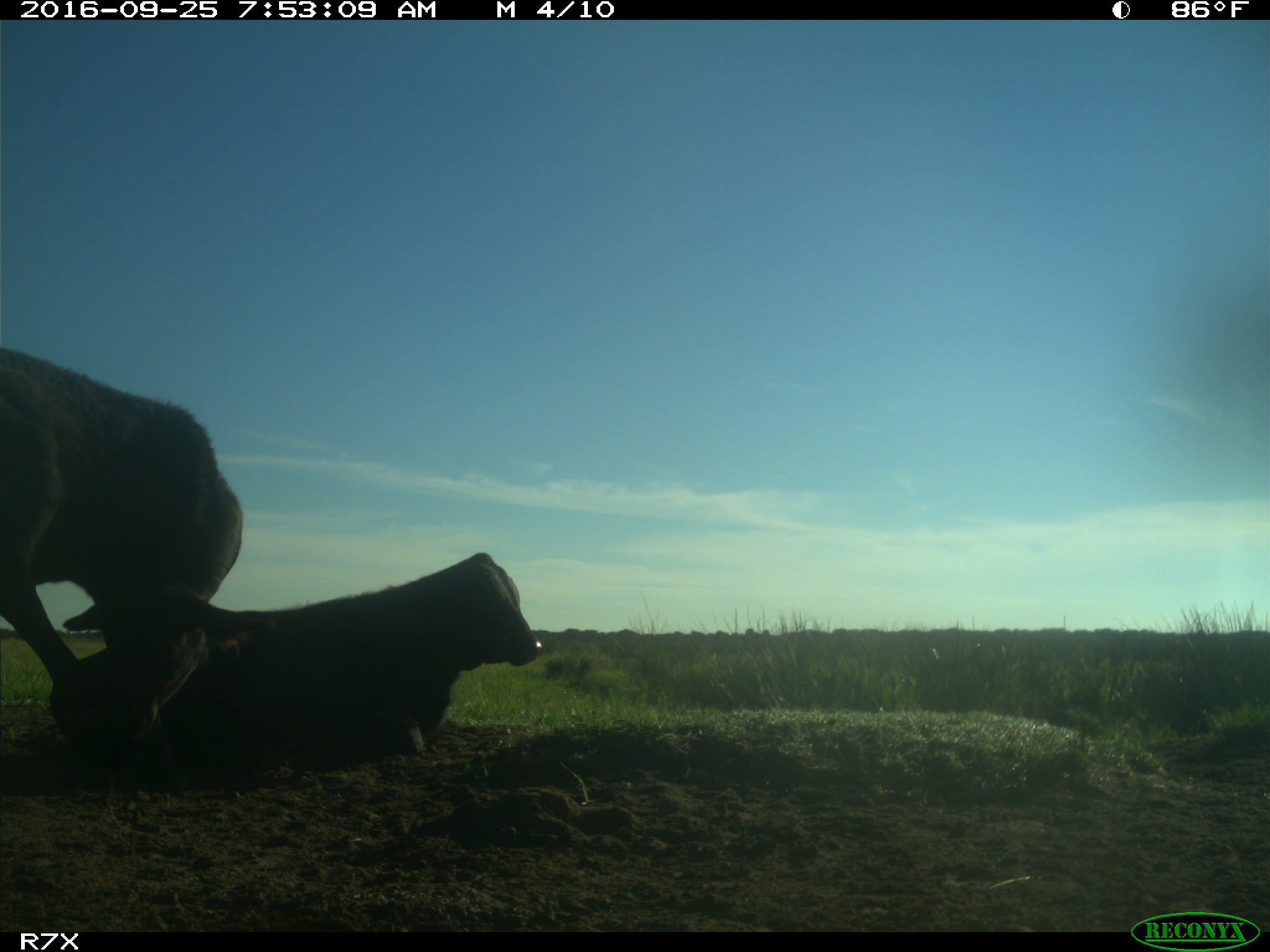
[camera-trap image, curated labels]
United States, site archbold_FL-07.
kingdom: Animalia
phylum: Chordata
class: Mammalia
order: Artiodactyla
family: Bovidae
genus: Bos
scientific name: Bos taurus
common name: domestic cow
Bos taurus (domestic cow).